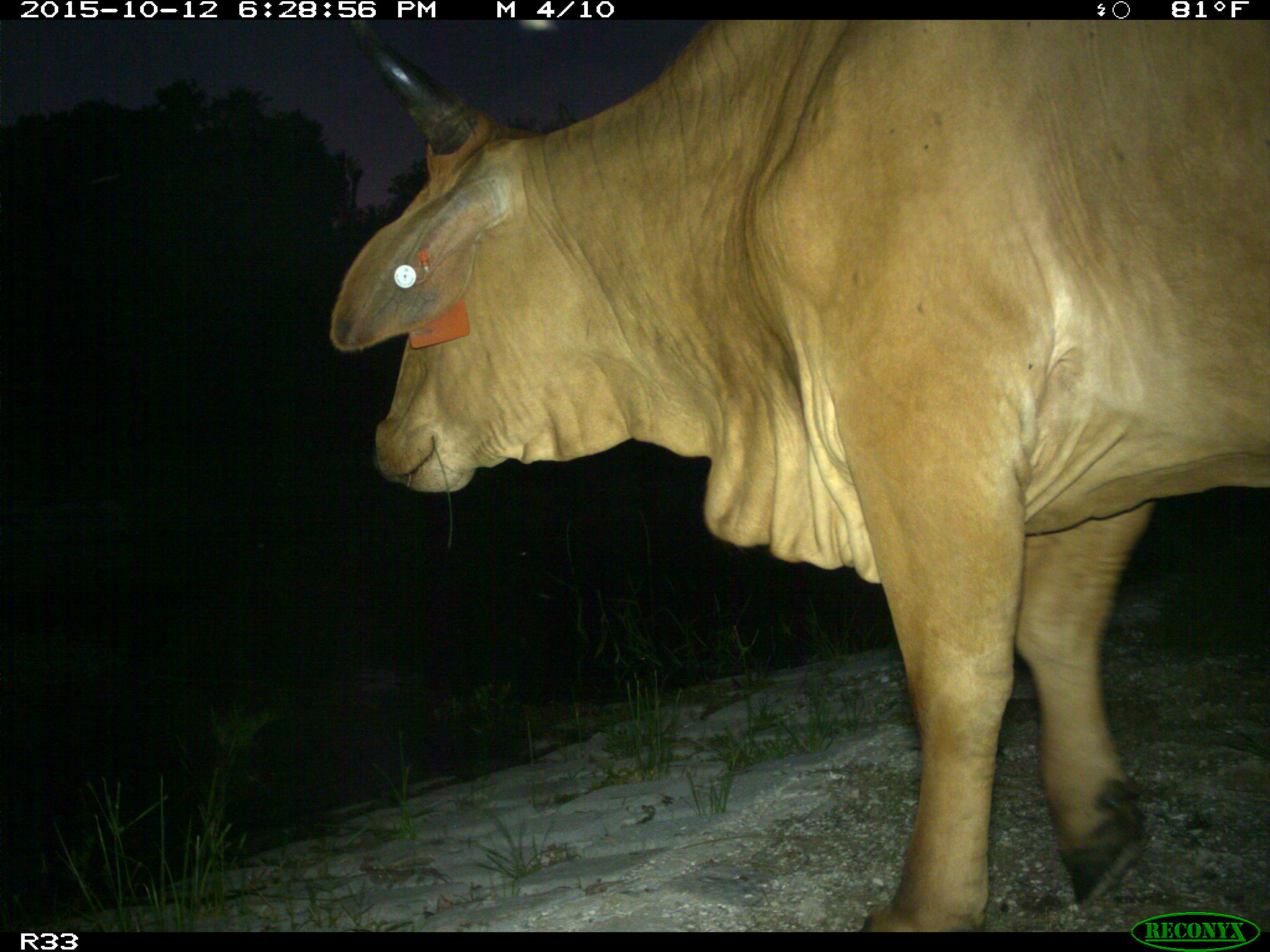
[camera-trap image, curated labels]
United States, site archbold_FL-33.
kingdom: Animalia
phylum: Chordata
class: Mammalia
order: Artiodactyla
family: Bovidae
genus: Bos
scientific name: Bos taurus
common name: domestic cow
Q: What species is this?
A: Bos taurus (domestic cow).